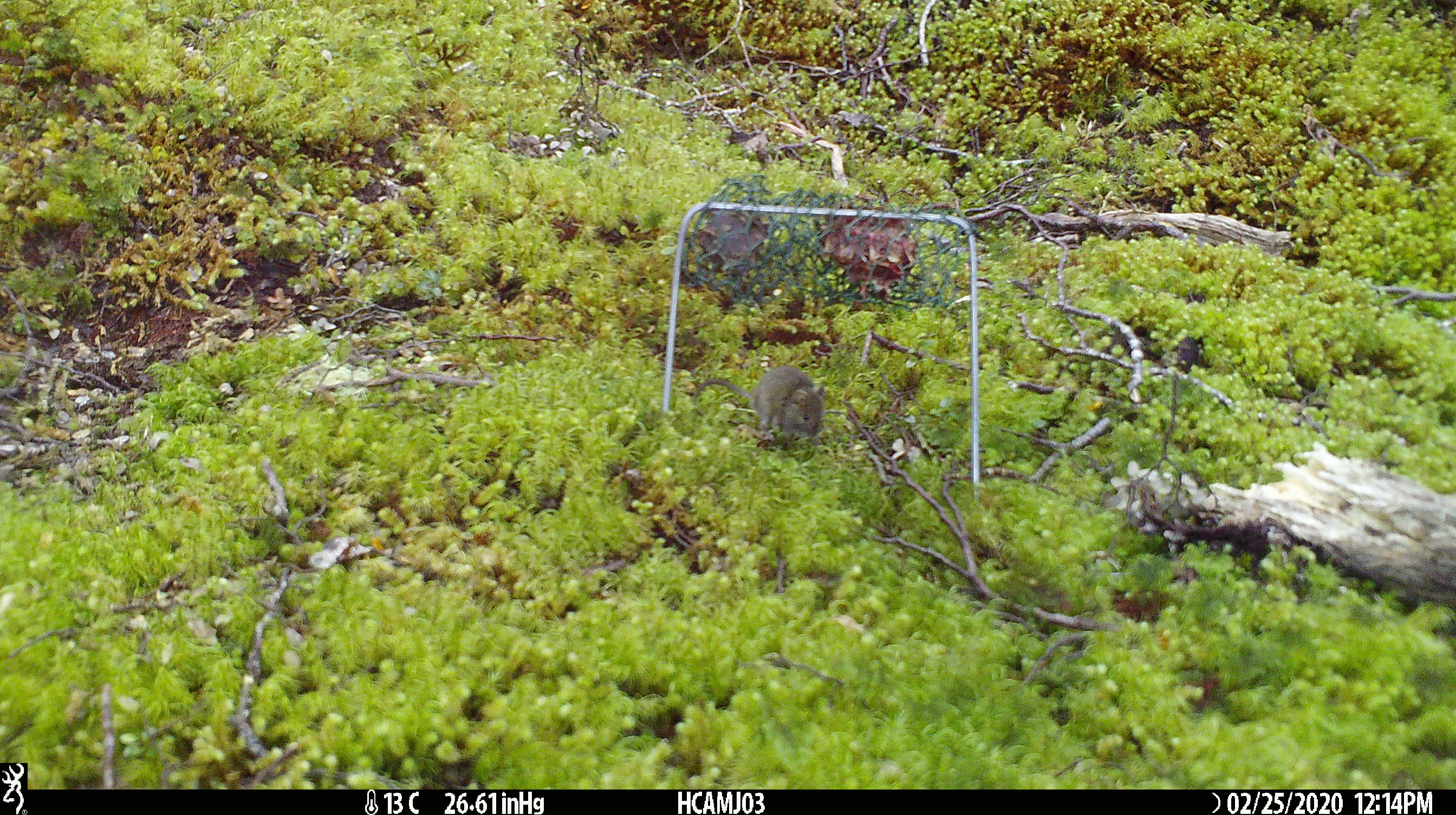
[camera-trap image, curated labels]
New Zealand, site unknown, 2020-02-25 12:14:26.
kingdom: Animalia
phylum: Chordata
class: Mammalia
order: Rodentia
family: Muridae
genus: Mus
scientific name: Mus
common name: mouse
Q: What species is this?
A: Mouse (Mus).